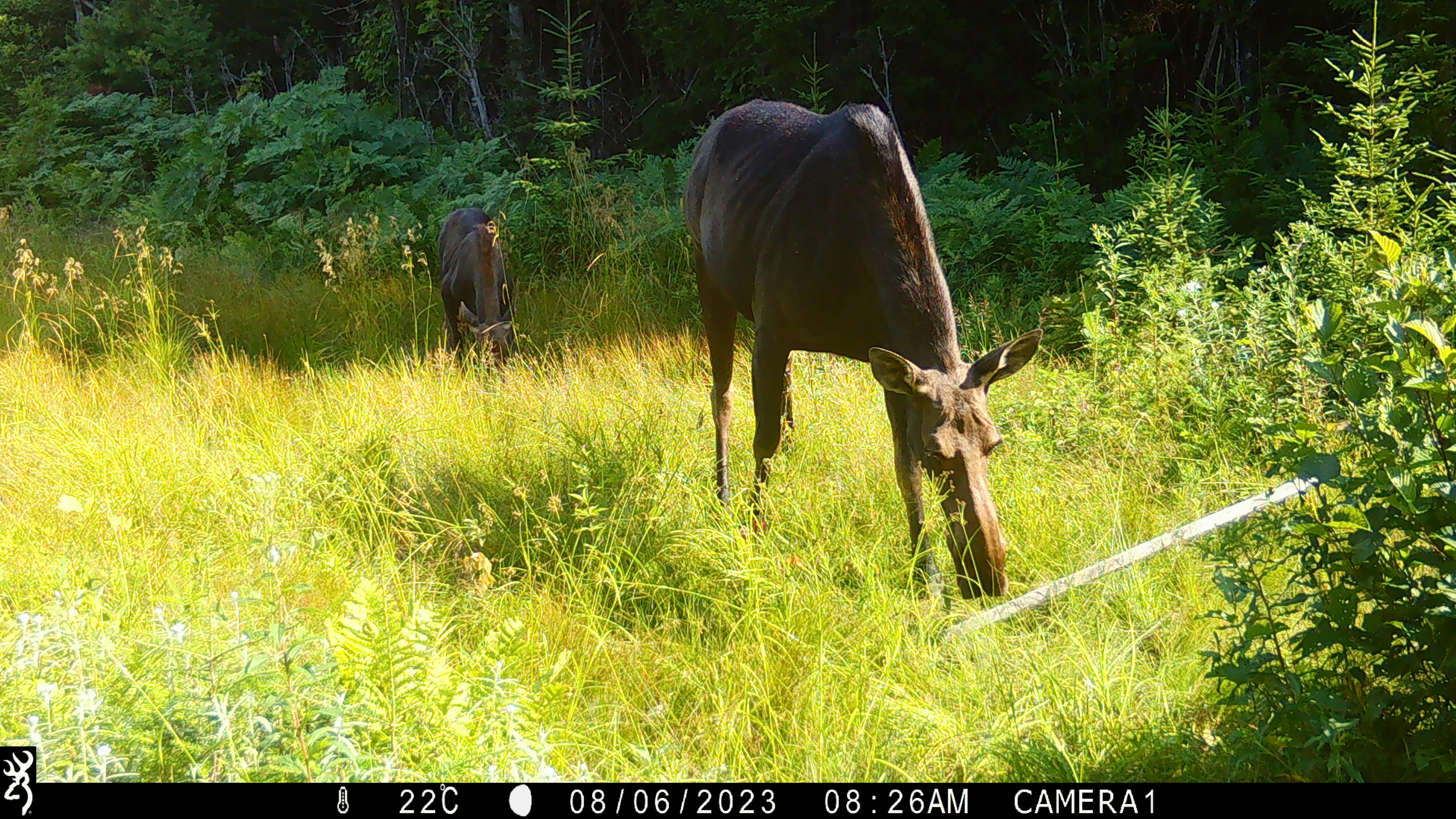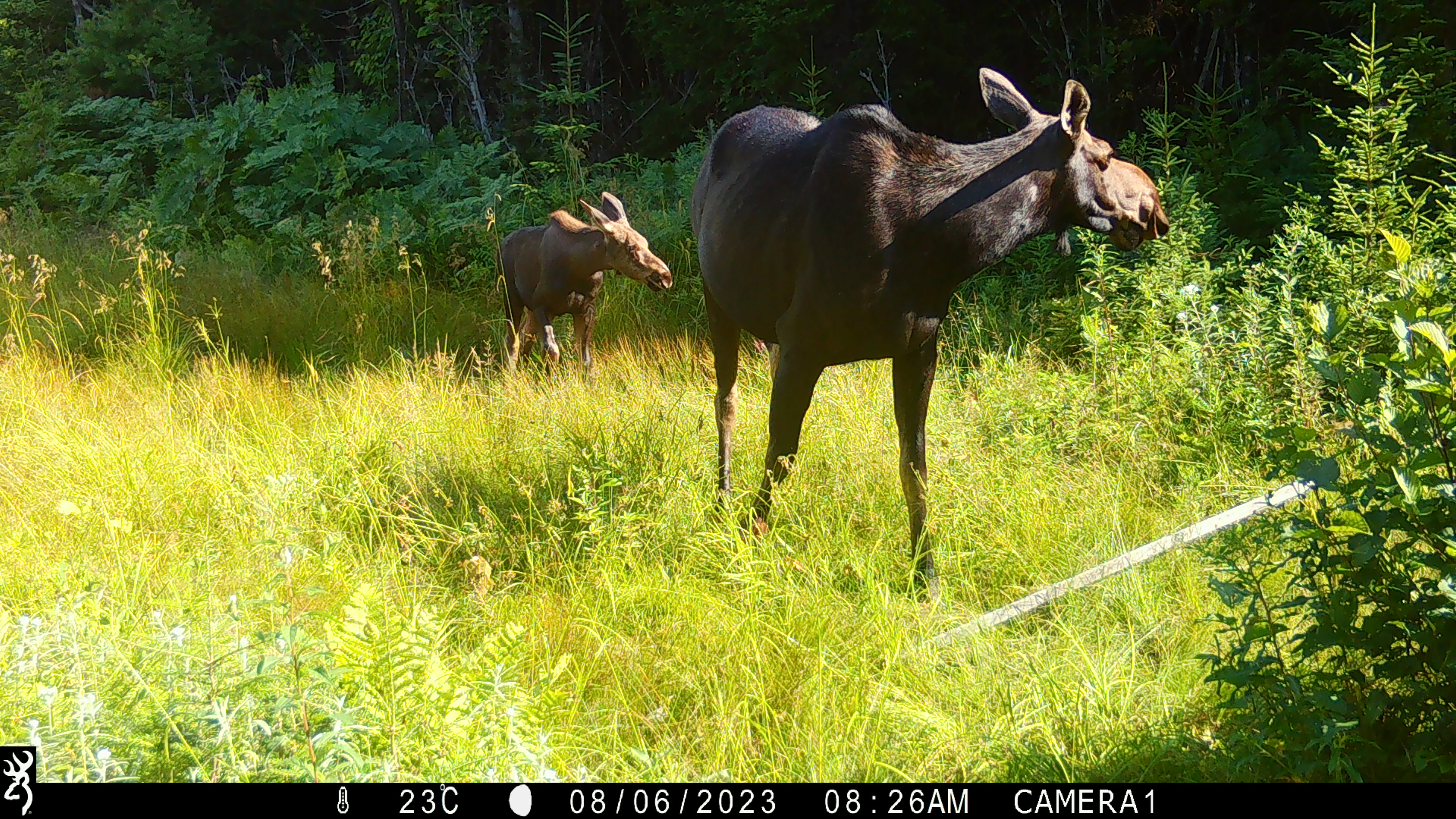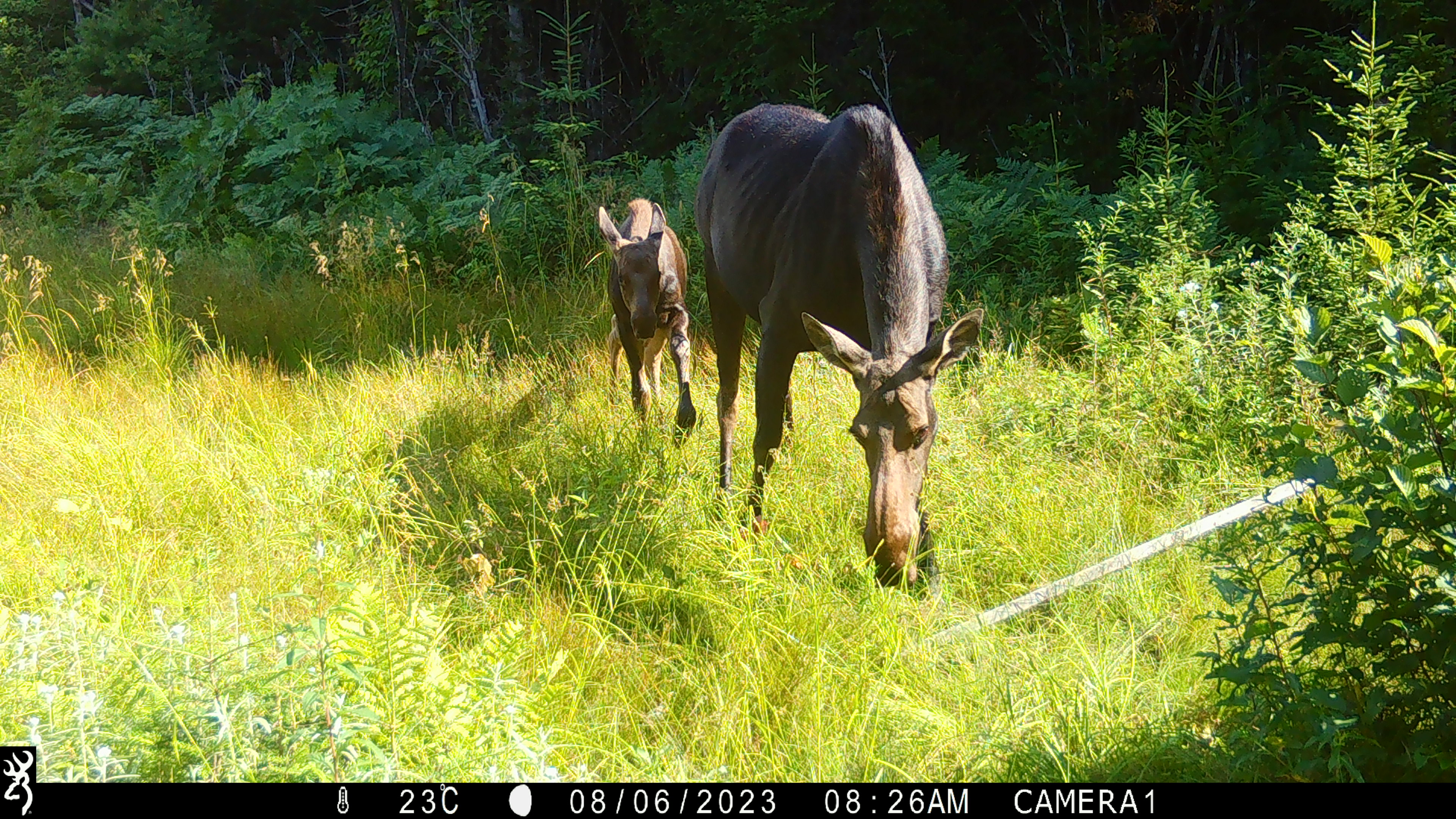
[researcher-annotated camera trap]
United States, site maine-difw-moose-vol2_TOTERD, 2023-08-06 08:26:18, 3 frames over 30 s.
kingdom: Animalia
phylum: Chordata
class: Mammalia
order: Artiodactyla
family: Cervidae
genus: Alces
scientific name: Alces alces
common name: moose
Moose (Alces alces).